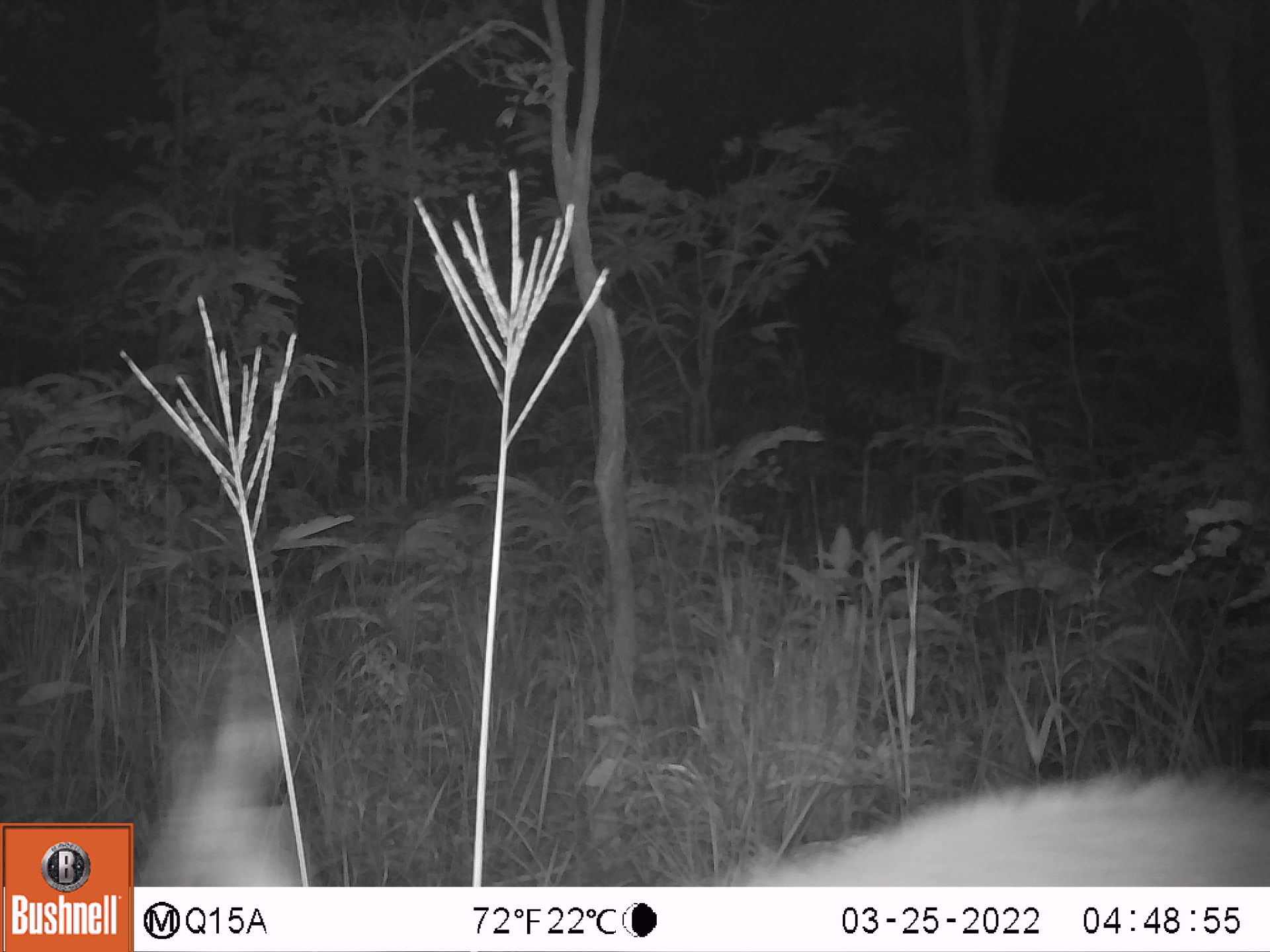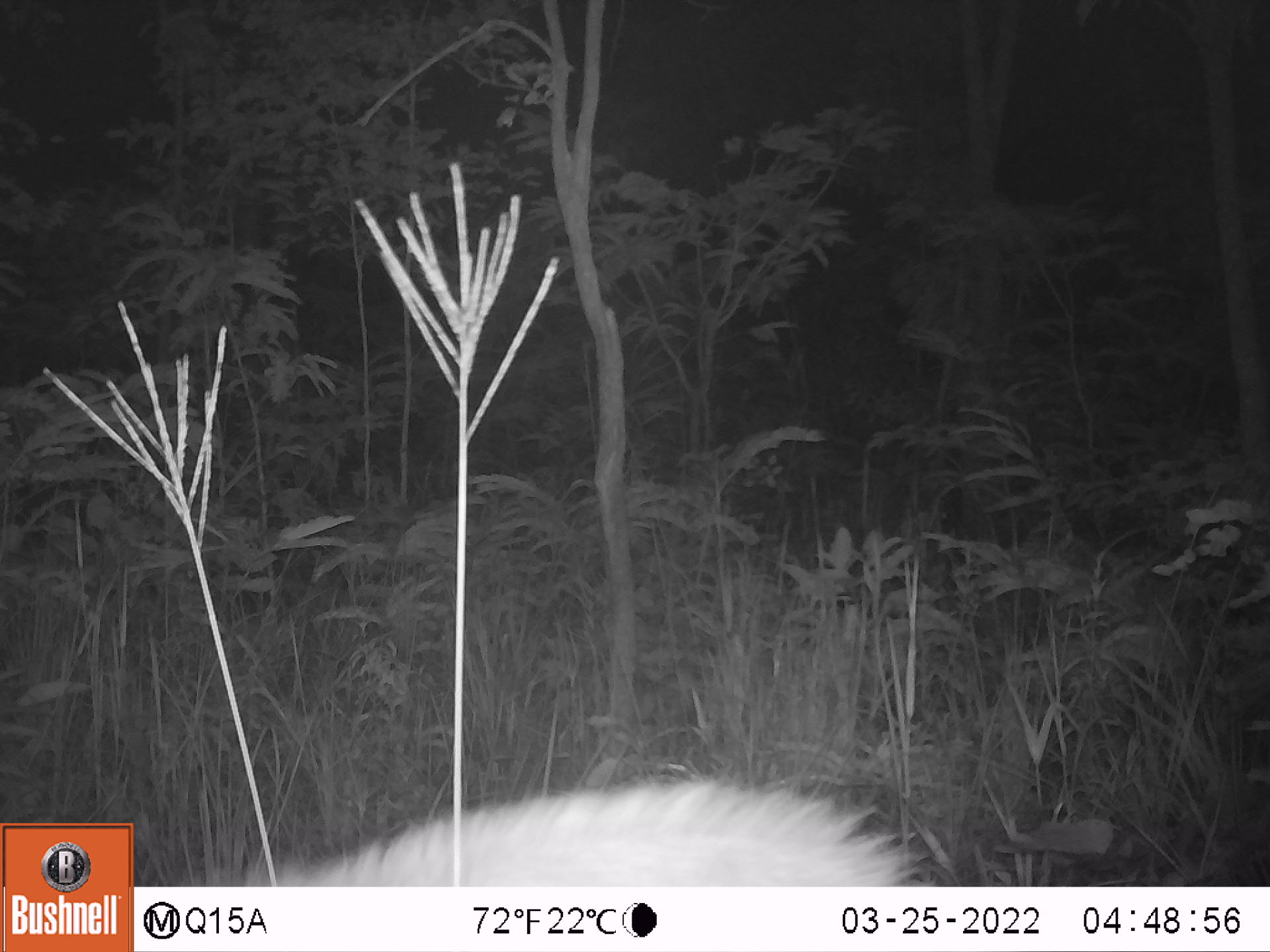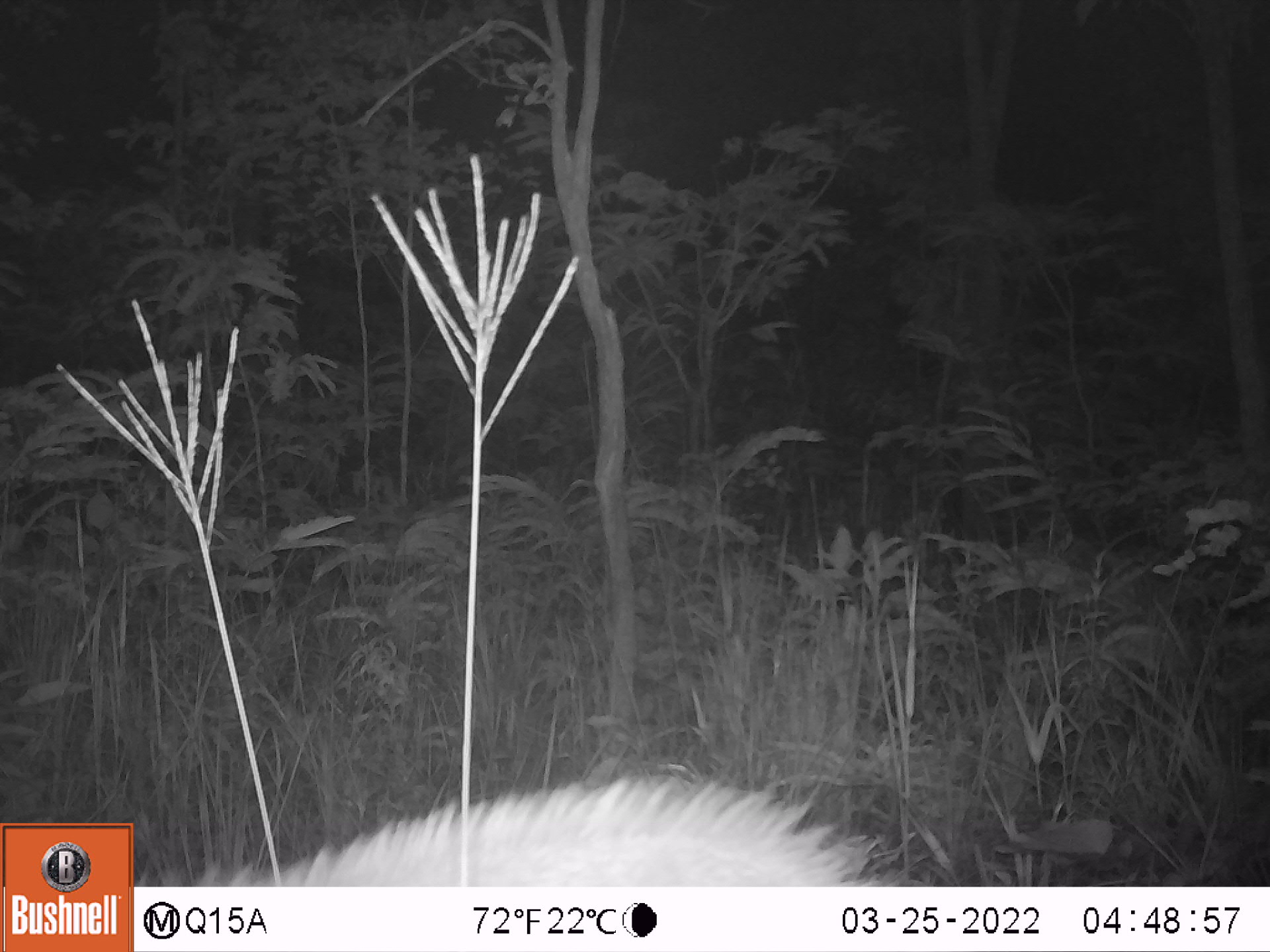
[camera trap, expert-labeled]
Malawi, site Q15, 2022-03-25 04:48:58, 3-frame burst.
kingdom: Animalia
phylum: Chordata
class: Mammalia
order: Artiodactyla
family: Bovidae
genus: Tragelaphus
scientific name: Tragelaphus sylvaticus sylvaticus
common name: cape bushbuck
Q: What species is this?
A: Cape bushbuck (Tragelaphus sylvaticus sylvaticus).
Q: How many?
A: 1.